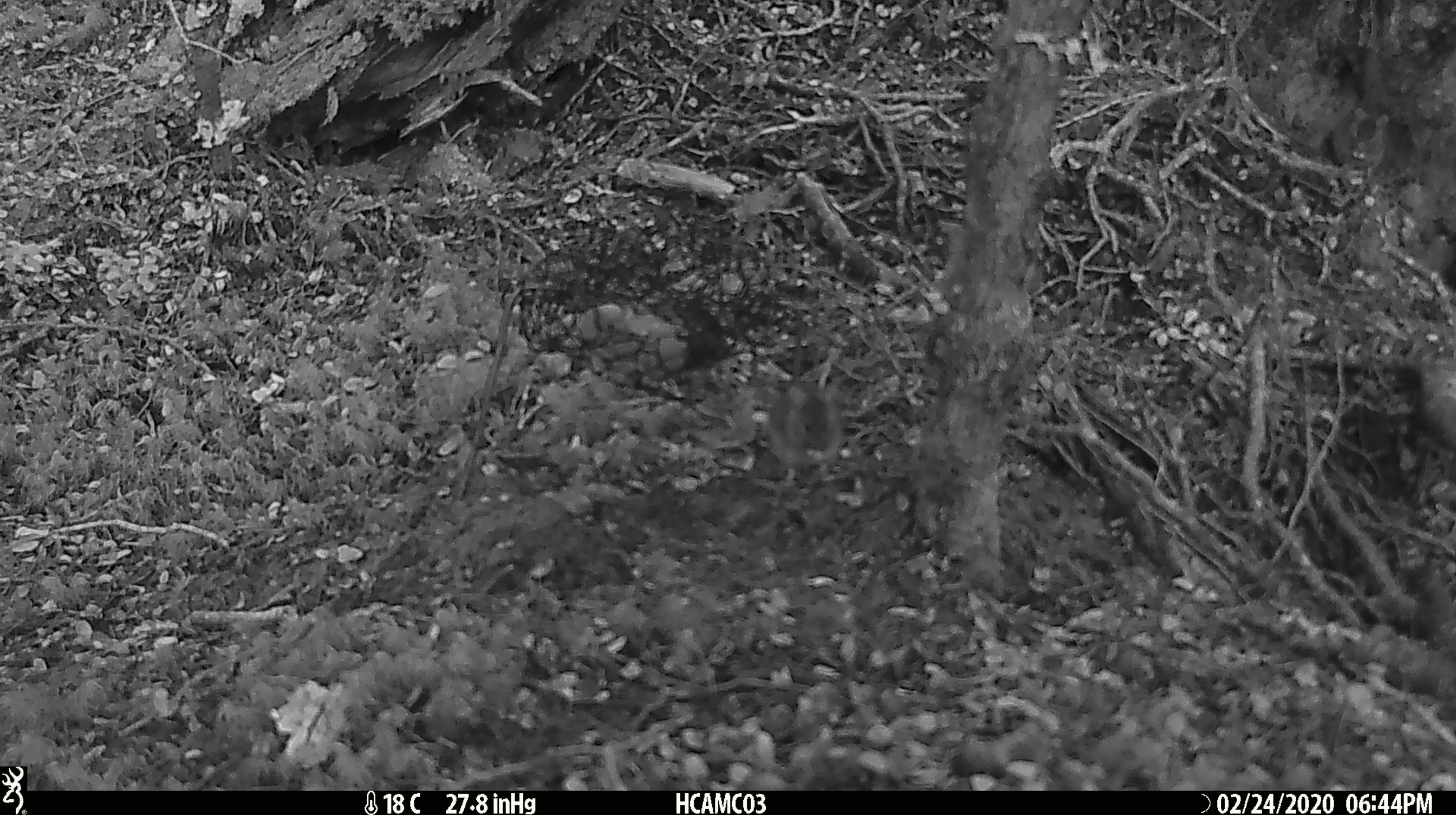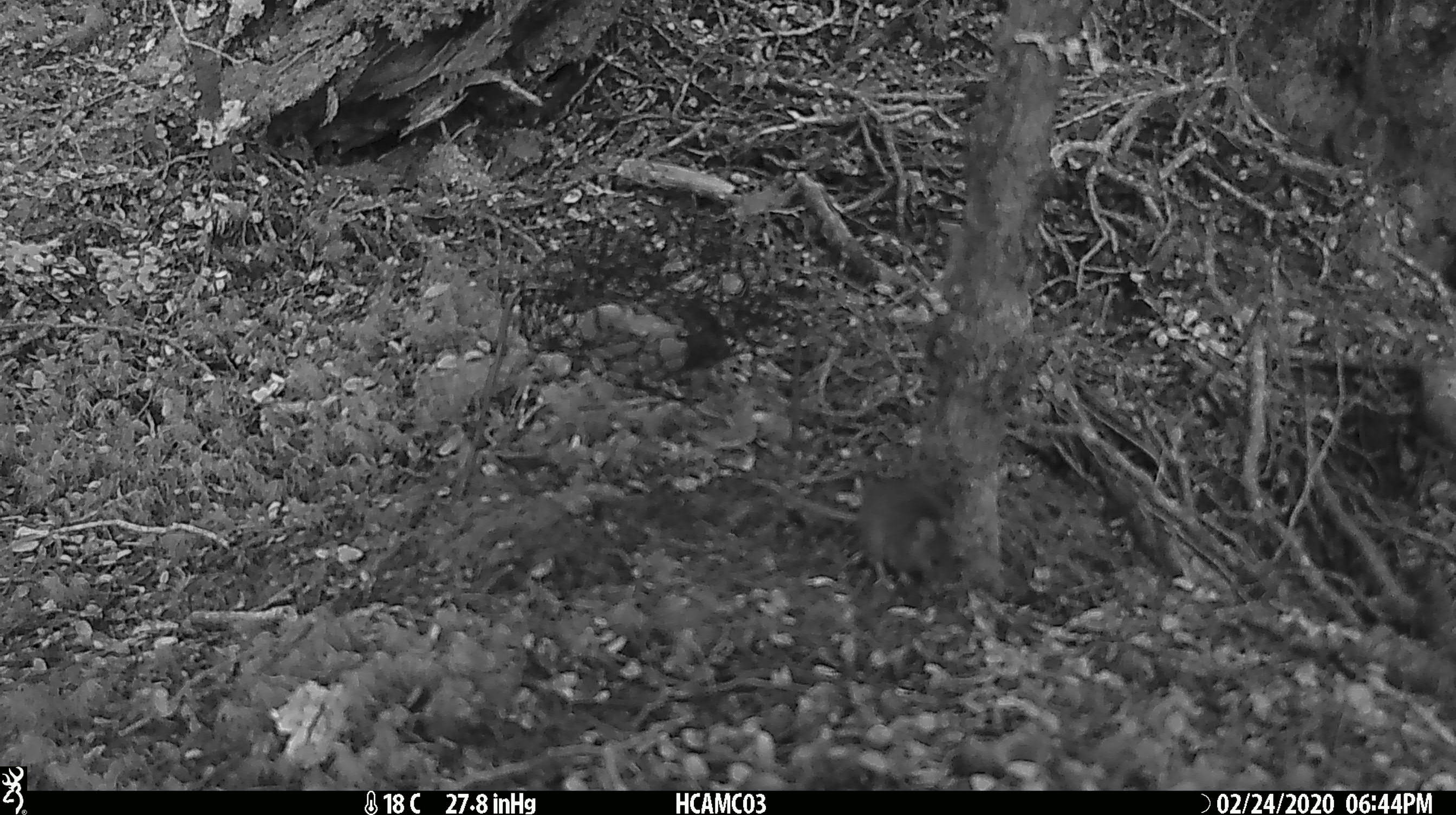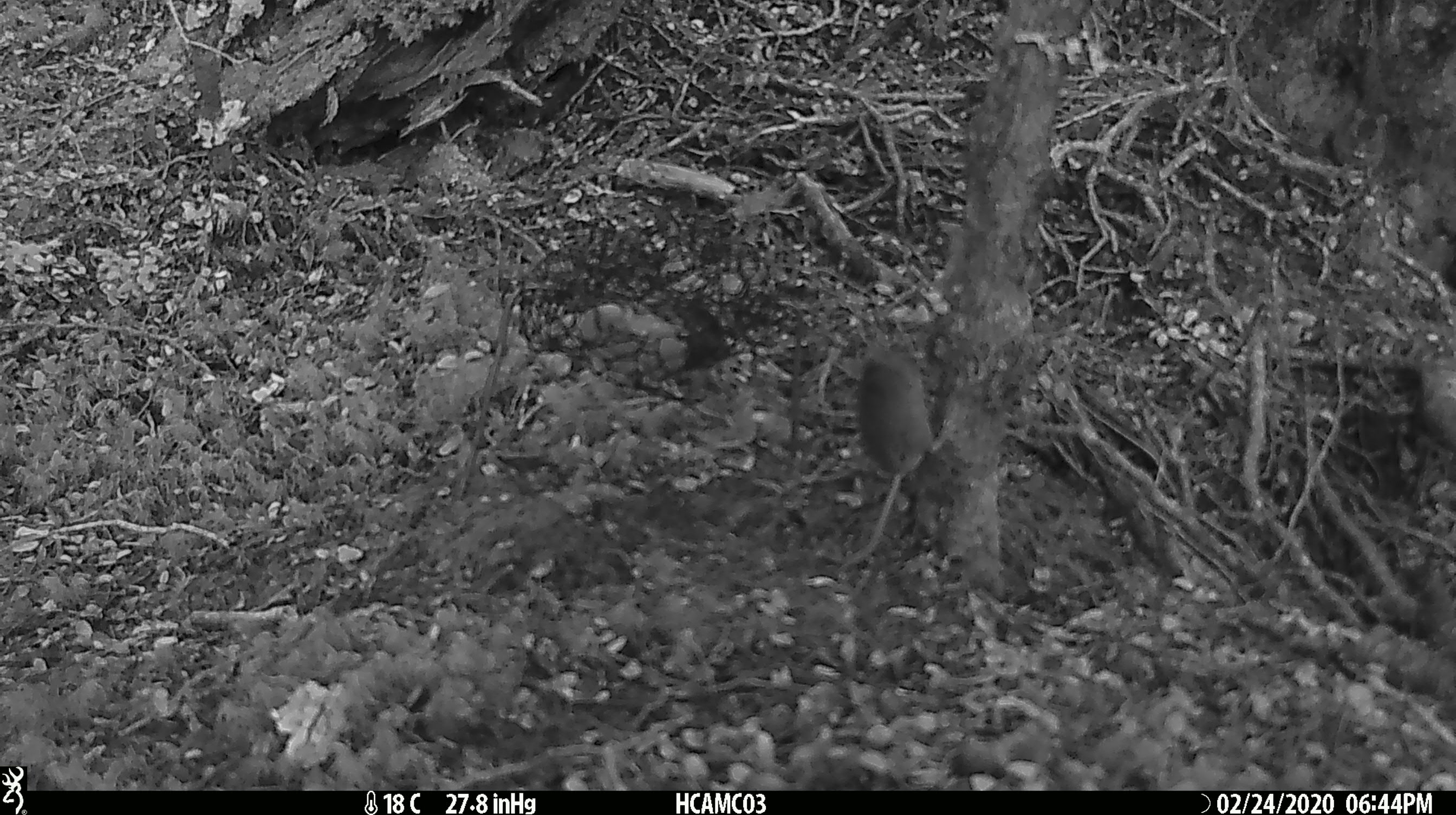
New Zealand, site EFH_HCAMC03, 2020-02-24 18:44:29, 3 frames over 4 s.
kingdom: Animalia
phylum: Chordata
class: Mammalia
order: Rodentia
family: Muridae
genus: Mus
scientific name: Mus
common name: mouse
Mouse (Mus).